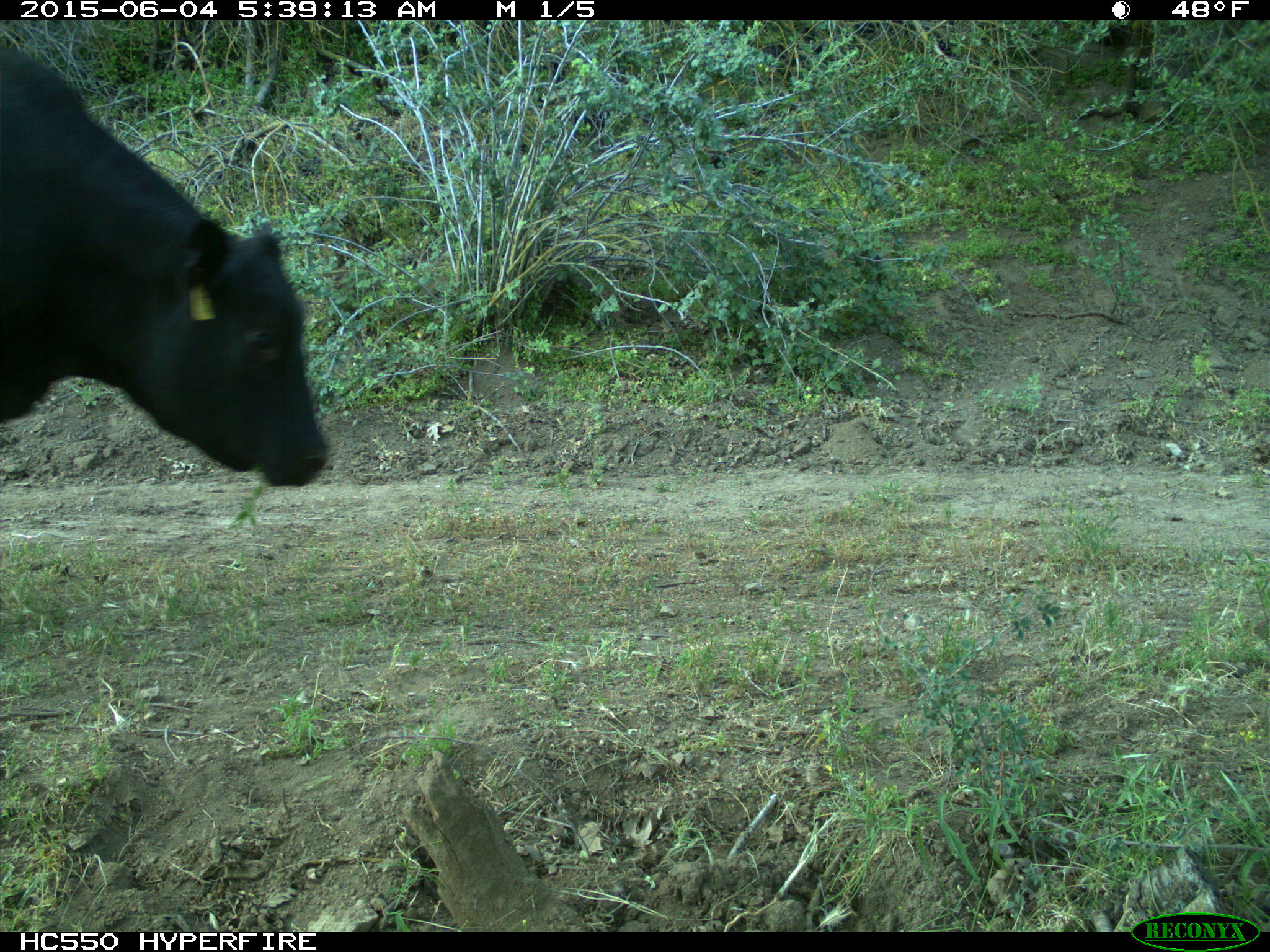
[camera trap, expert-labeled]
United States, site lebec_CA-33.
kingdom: Animalia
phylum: Chordata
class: Mammalia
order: Artiodactyla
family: Bovidae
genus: Bos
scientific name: Bos taurus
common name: domestic cow